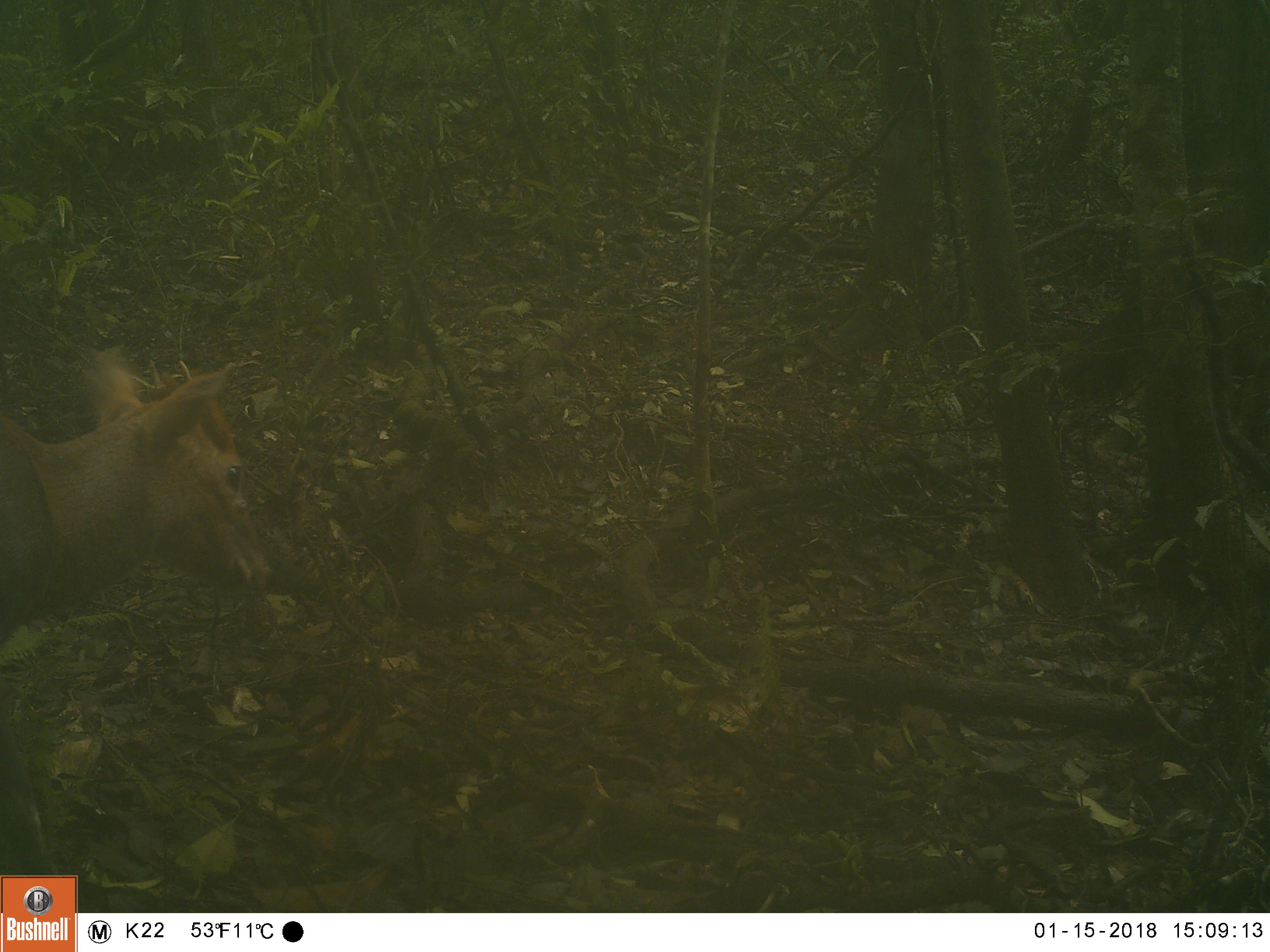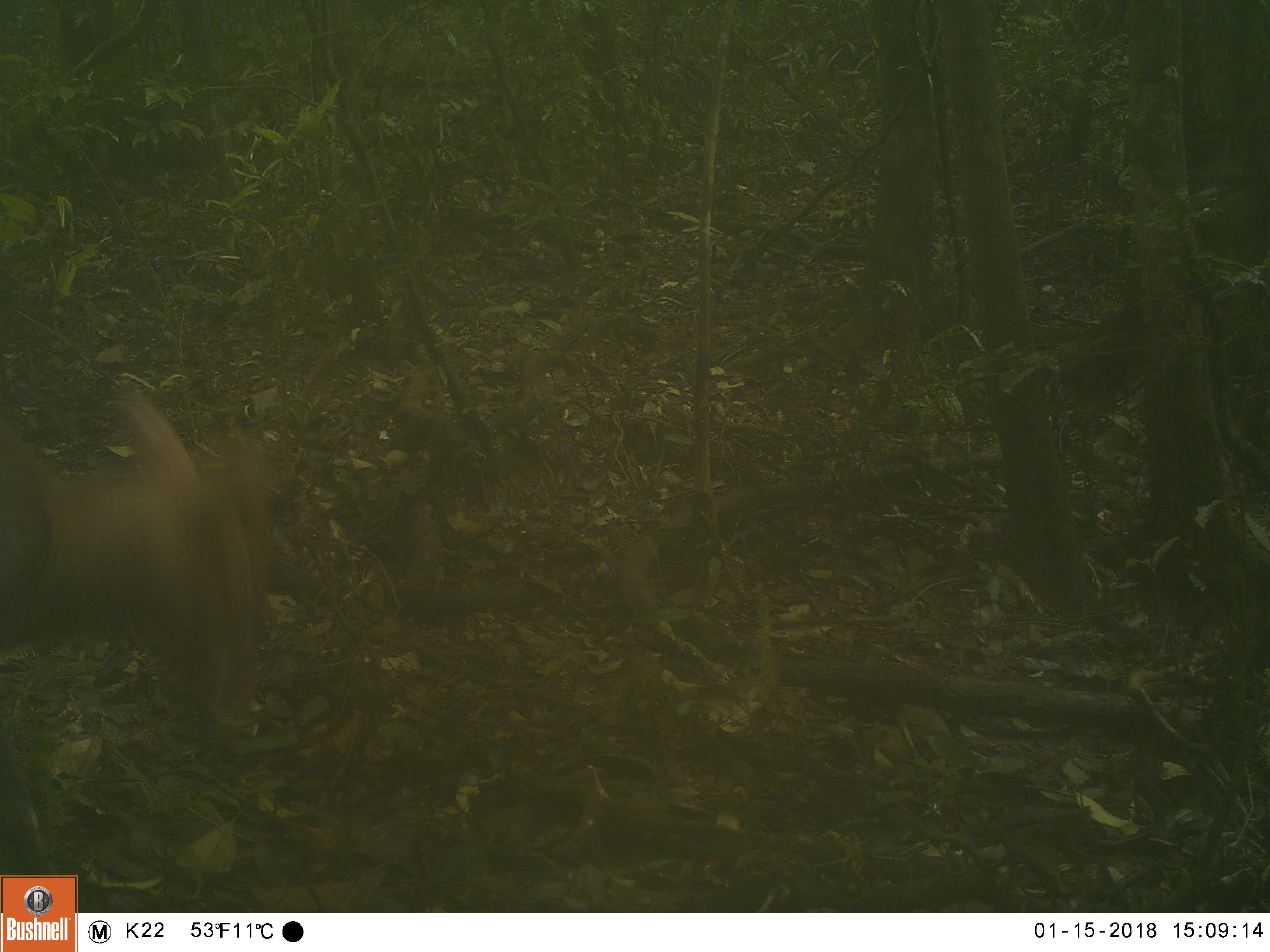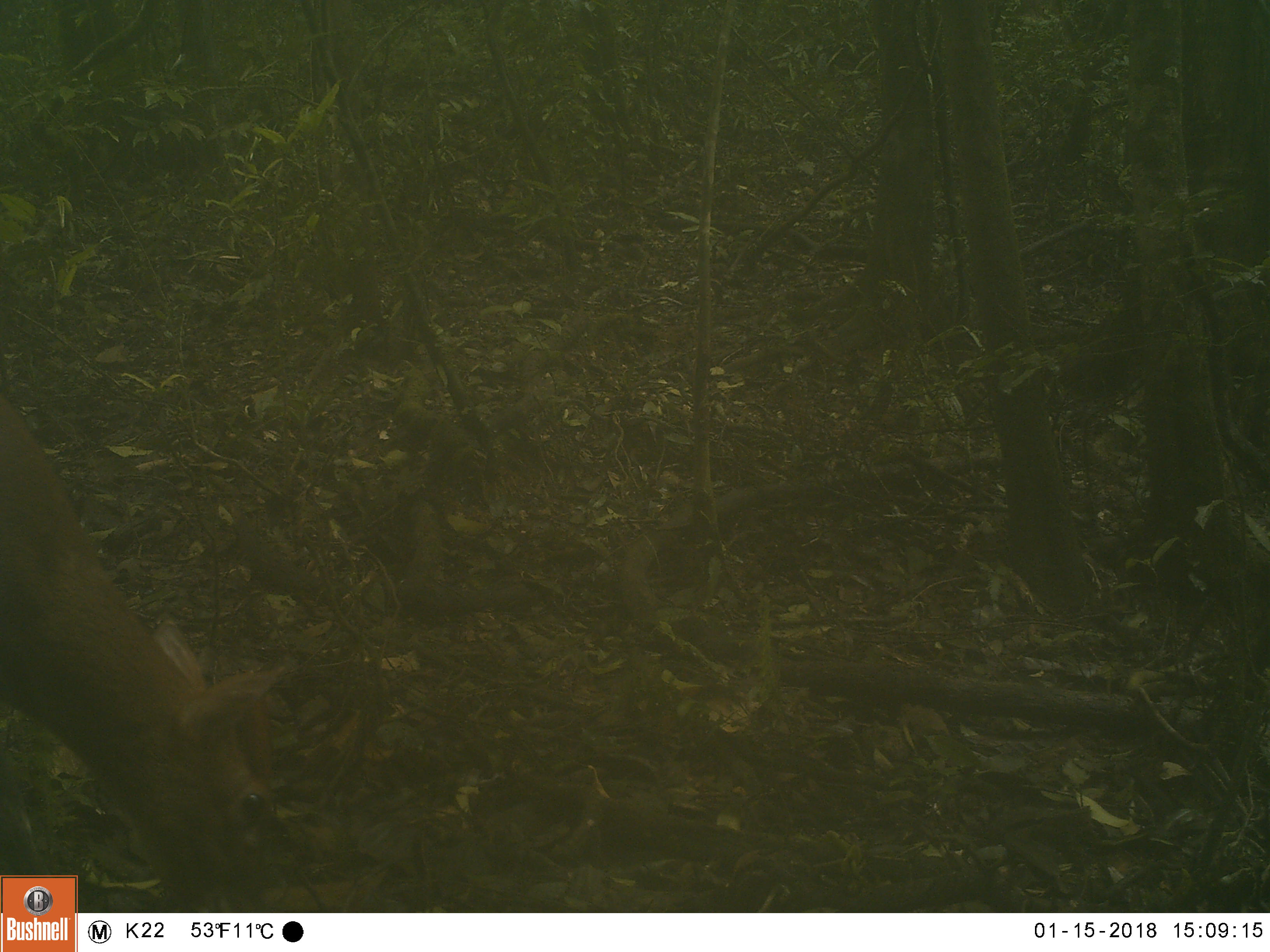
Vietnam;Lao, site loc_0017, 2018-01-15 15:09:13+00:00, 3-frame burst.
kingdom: Animalia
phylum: Chordata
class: Mammalia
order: Artiodactyla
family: Cervidae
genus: Muntiacus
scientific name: Muntiacus rooseveltorum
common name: roosevelt's muntjac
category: roosevelts muntjac group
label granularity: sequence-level